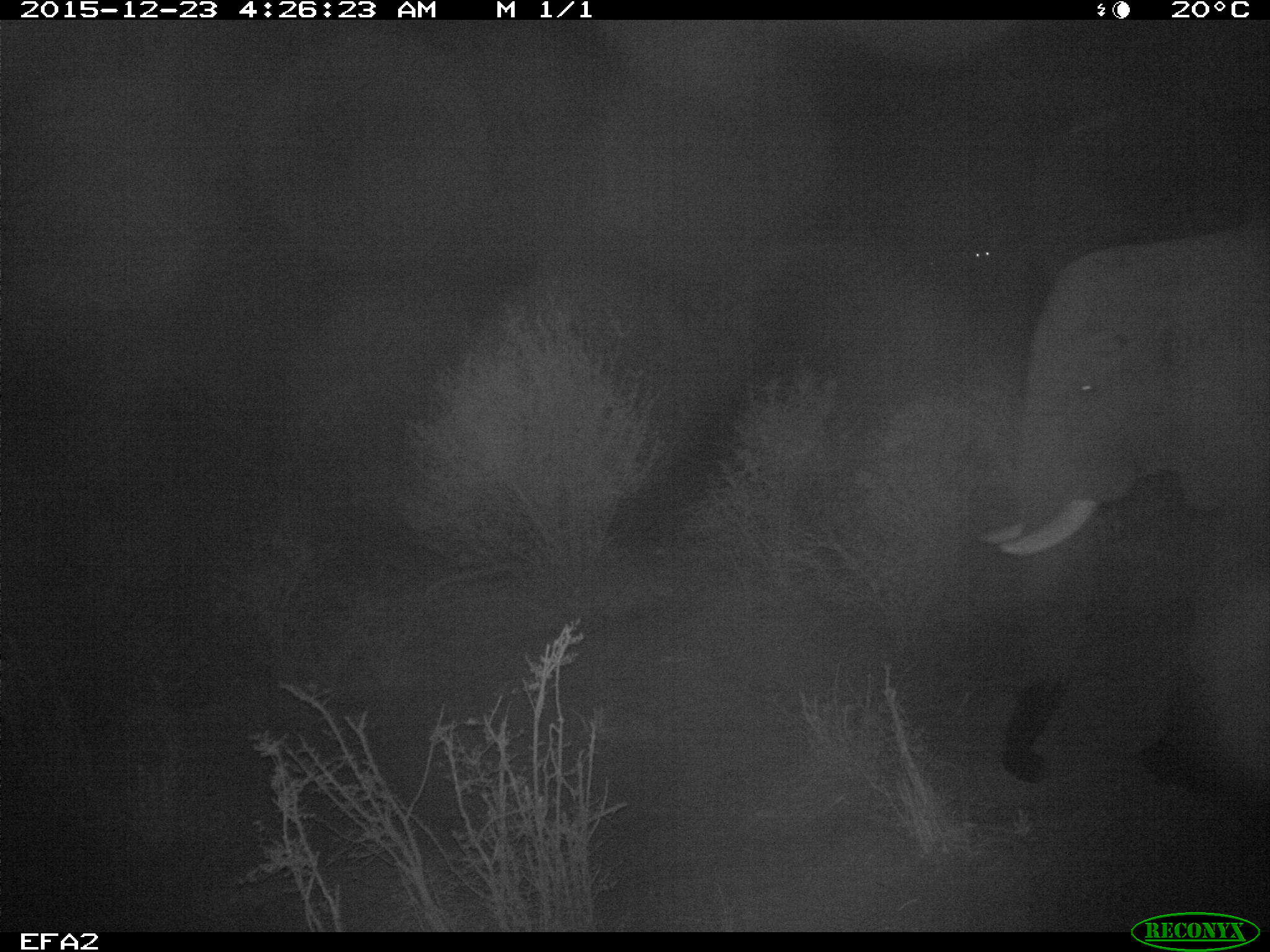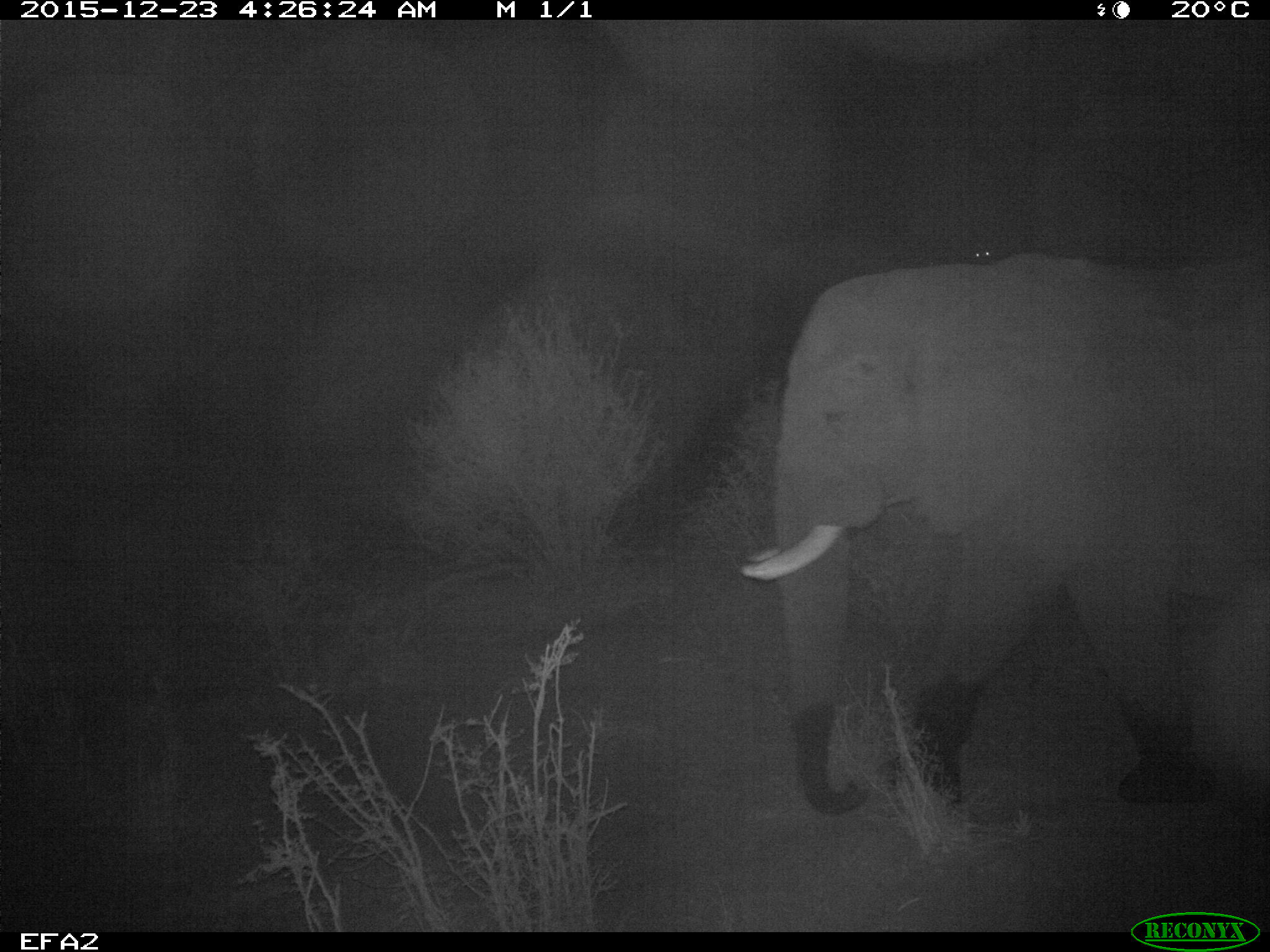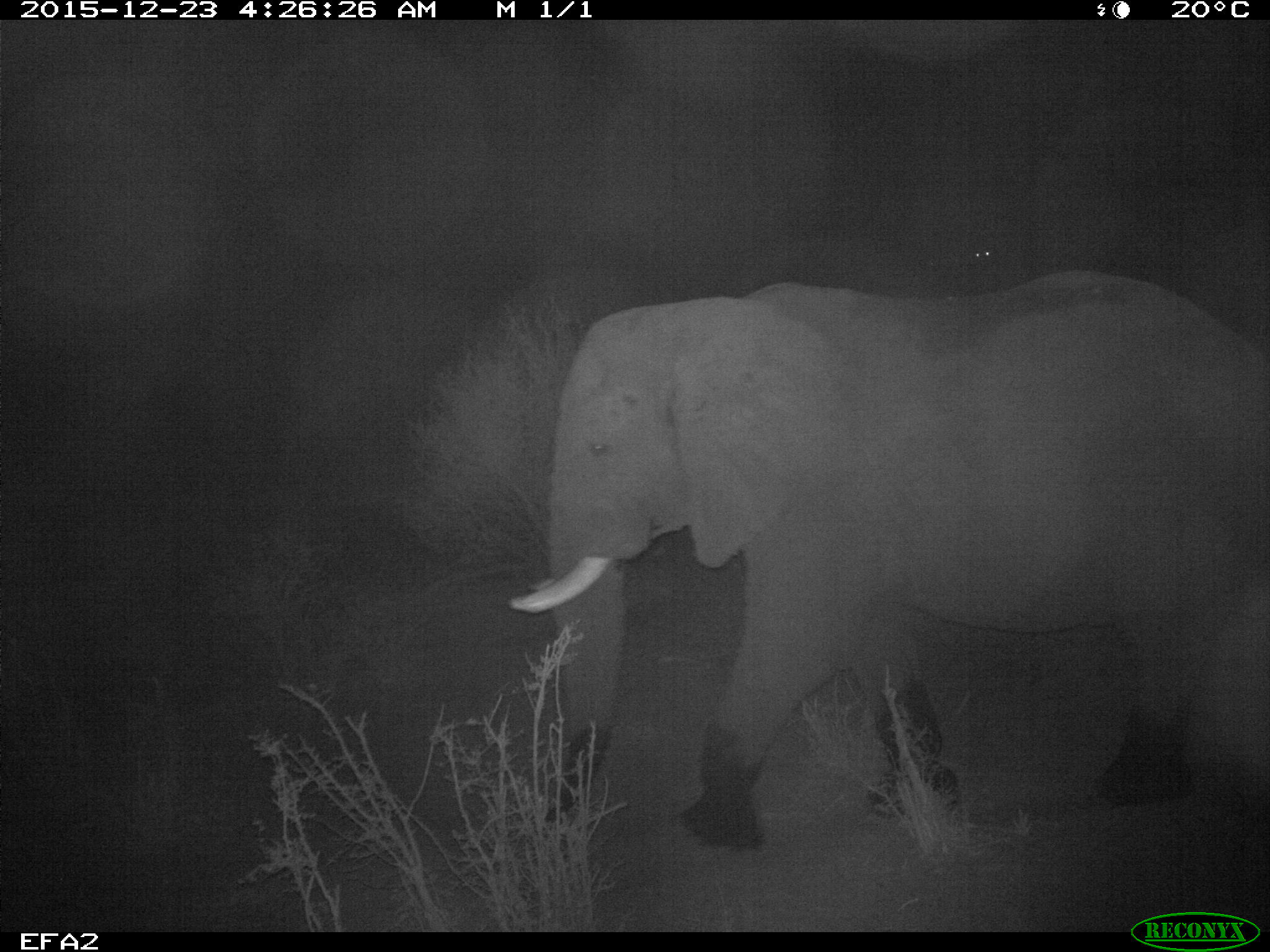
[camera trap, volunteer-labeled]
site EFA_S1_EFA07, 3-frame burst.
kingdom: Animalia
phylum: Chordata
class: Mammalia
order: Proboscidea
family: Elephantidae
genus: Loxodonta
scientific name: Loxodonta africana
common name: african bush elephant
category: elephant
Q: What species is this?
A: Elephant (african bush elephant) (Loxodonta africana).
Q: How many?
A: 1.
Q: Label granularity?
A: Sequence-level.